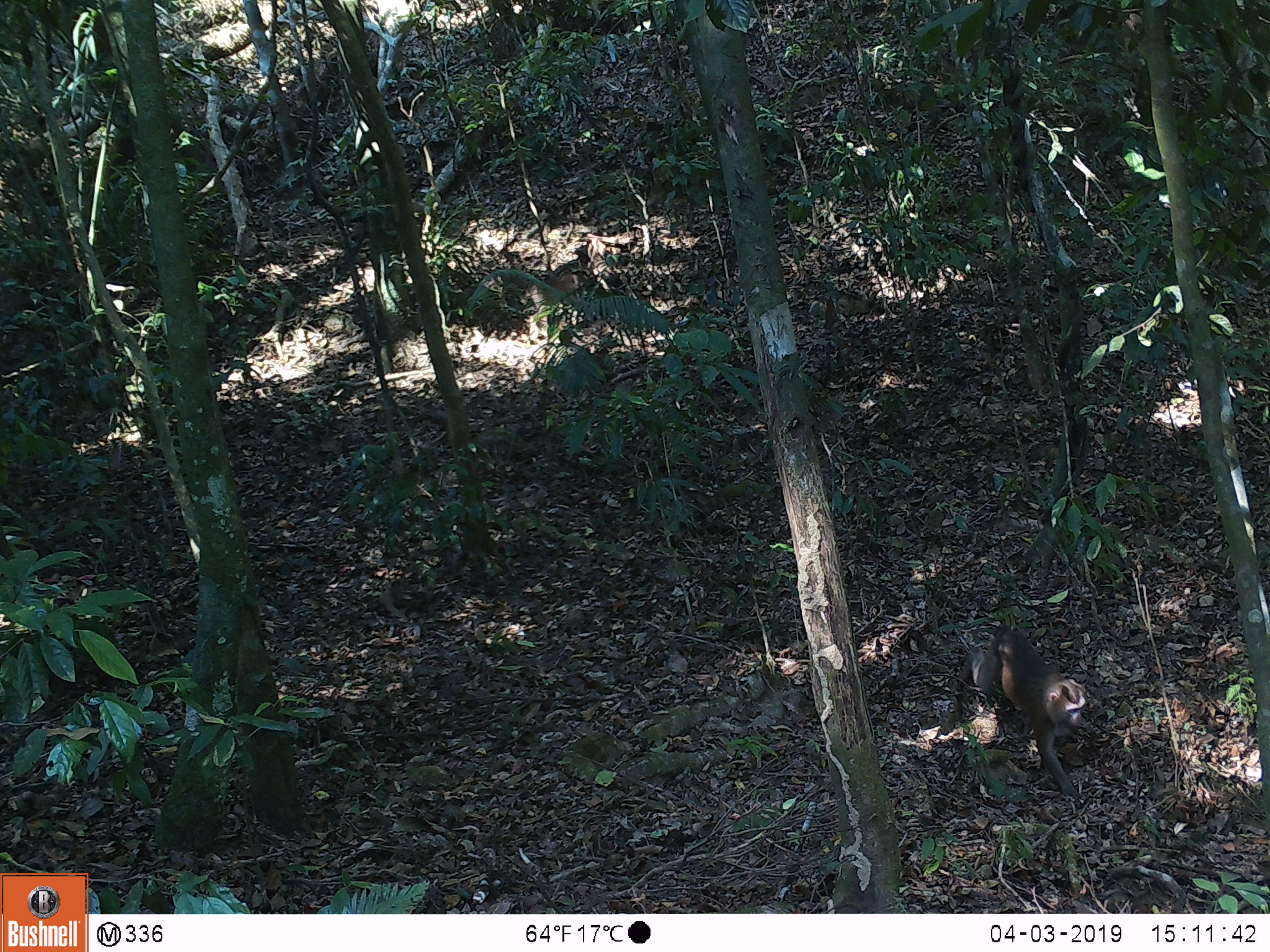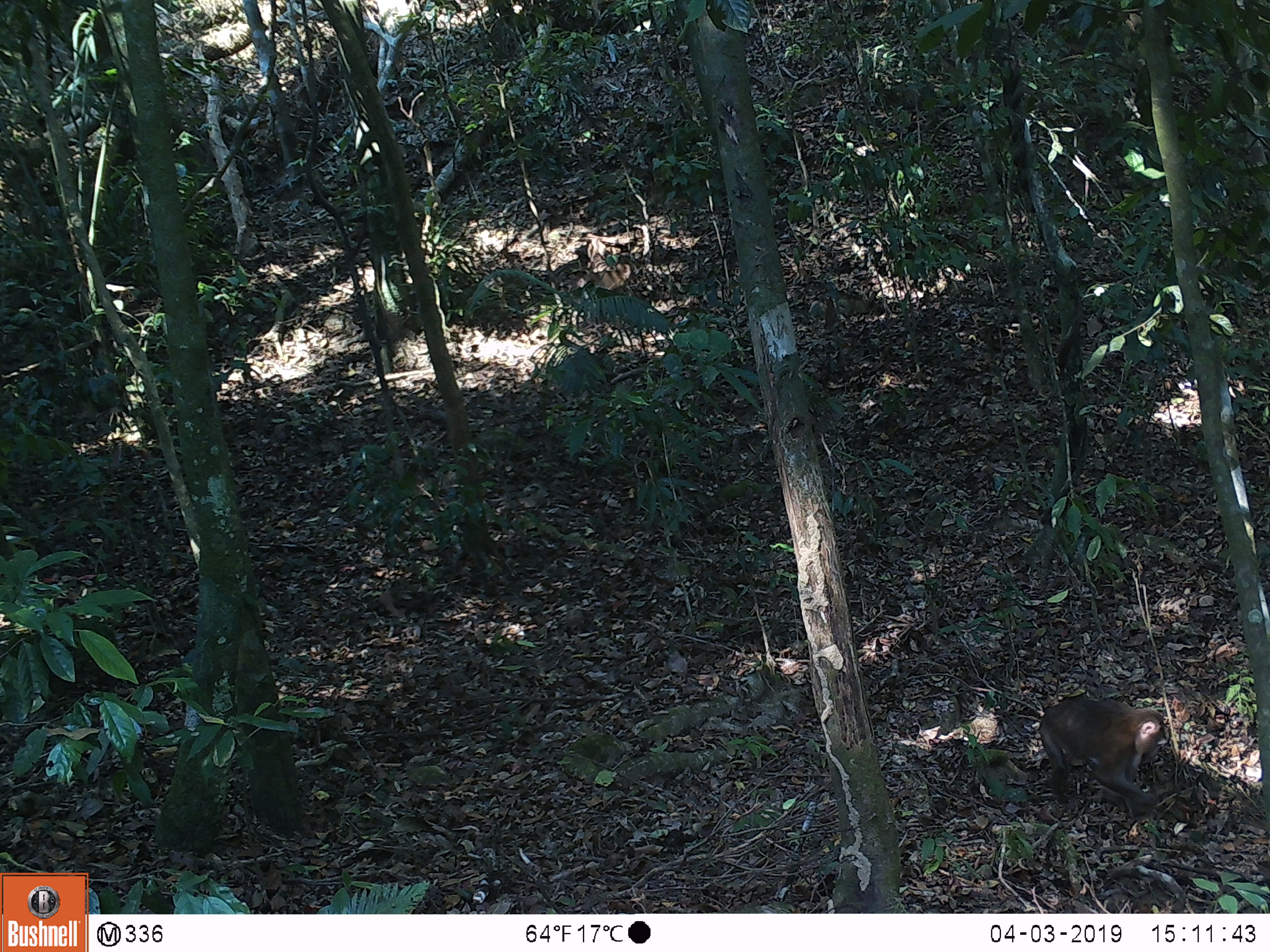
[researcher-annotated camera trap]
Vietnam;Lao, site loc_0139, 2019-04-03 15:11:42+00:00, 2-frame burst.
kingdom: Animalia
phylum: Chordata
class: Mammalia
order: Primates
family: Cercopithecidae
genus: Macaca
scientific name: Macaca nemestrina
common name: pig-tailed macaque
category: pig tailed macaque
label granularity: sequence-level